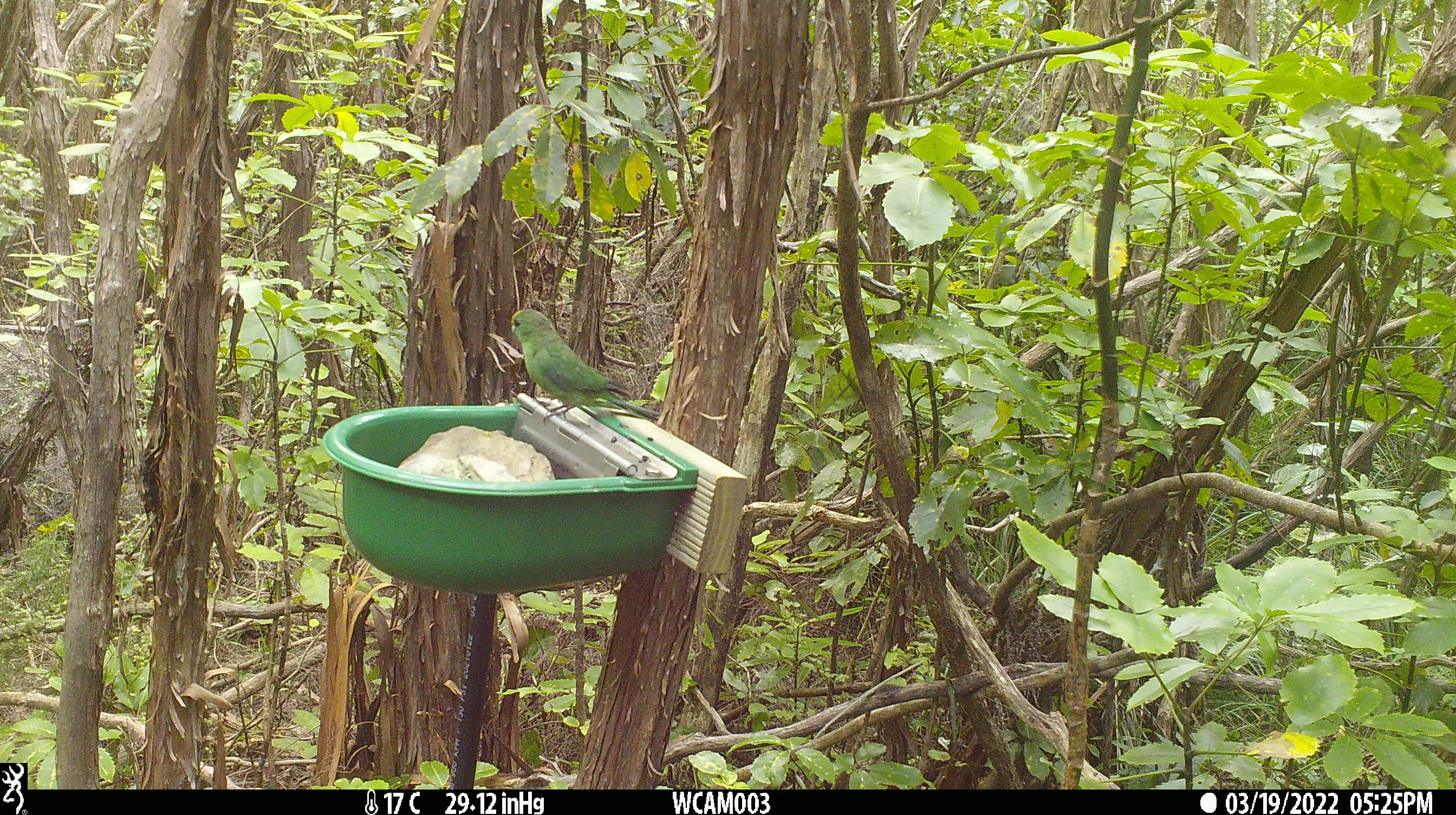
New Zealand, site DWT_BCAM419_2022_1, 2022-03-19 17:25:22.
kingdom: Animalia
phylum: Chordata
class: Aves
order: Psittaciformes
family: Psittaculidae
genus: Cyanoramphus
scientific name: Cyanoramphus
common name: parakeet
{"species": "parakeet (Cyanoramphus)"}